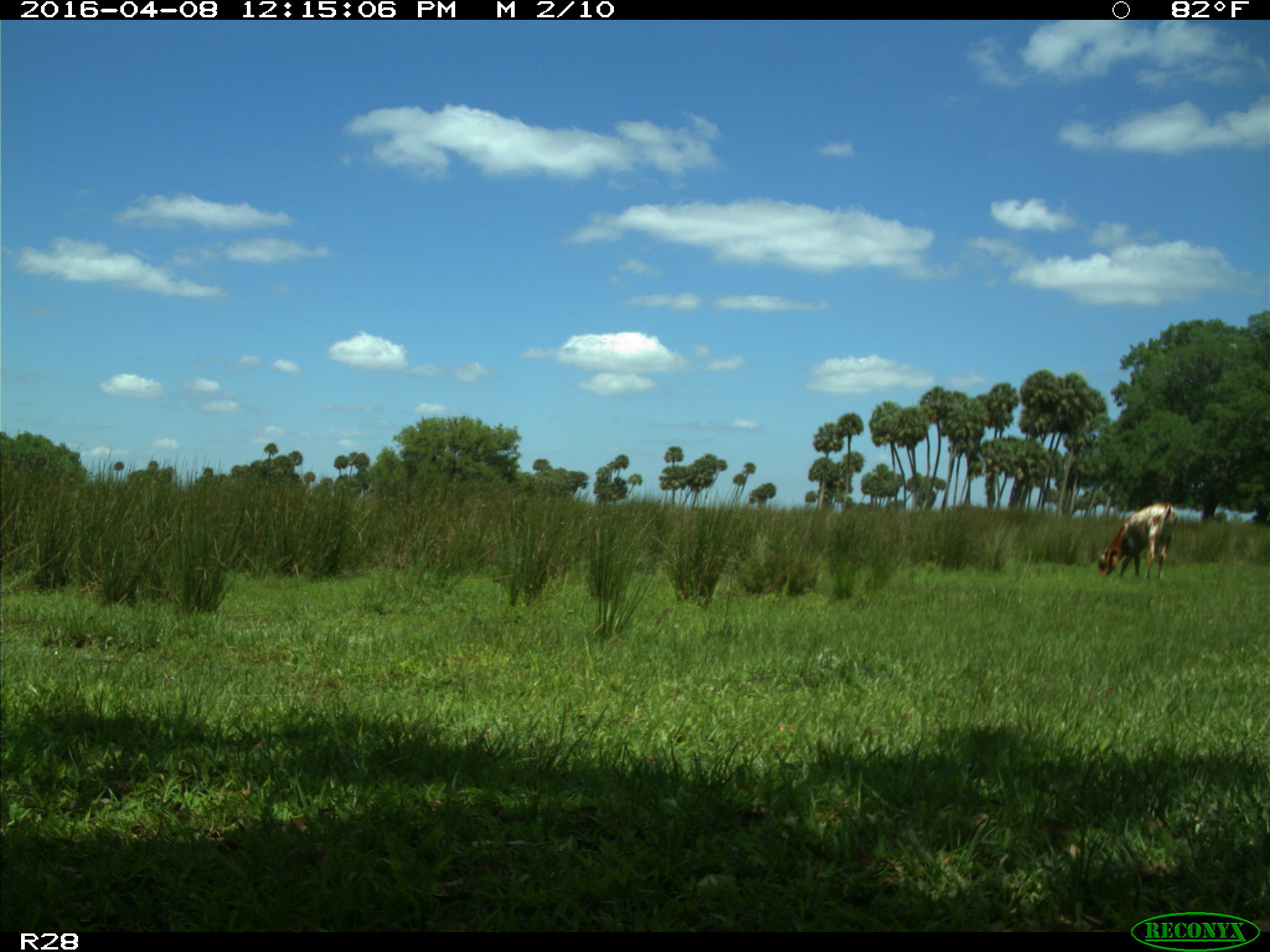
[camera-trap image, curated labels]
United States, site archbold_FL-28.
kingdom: Animalia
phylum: Chordata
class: Mammalia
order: Artiodactyla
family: Bovidae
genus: Bos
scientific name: Bos taurus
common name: domestic cow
Bos taurus (domestic cow).